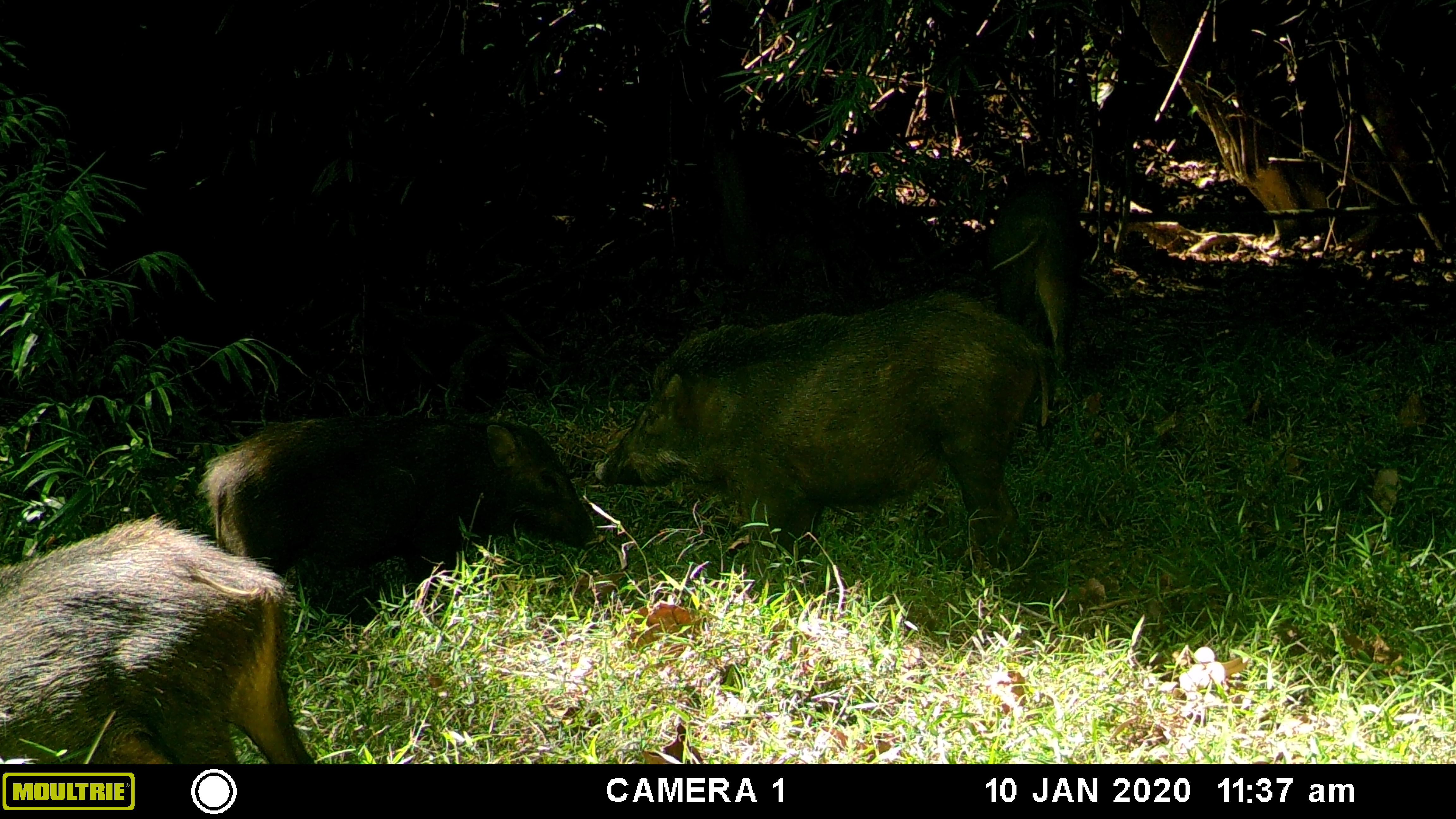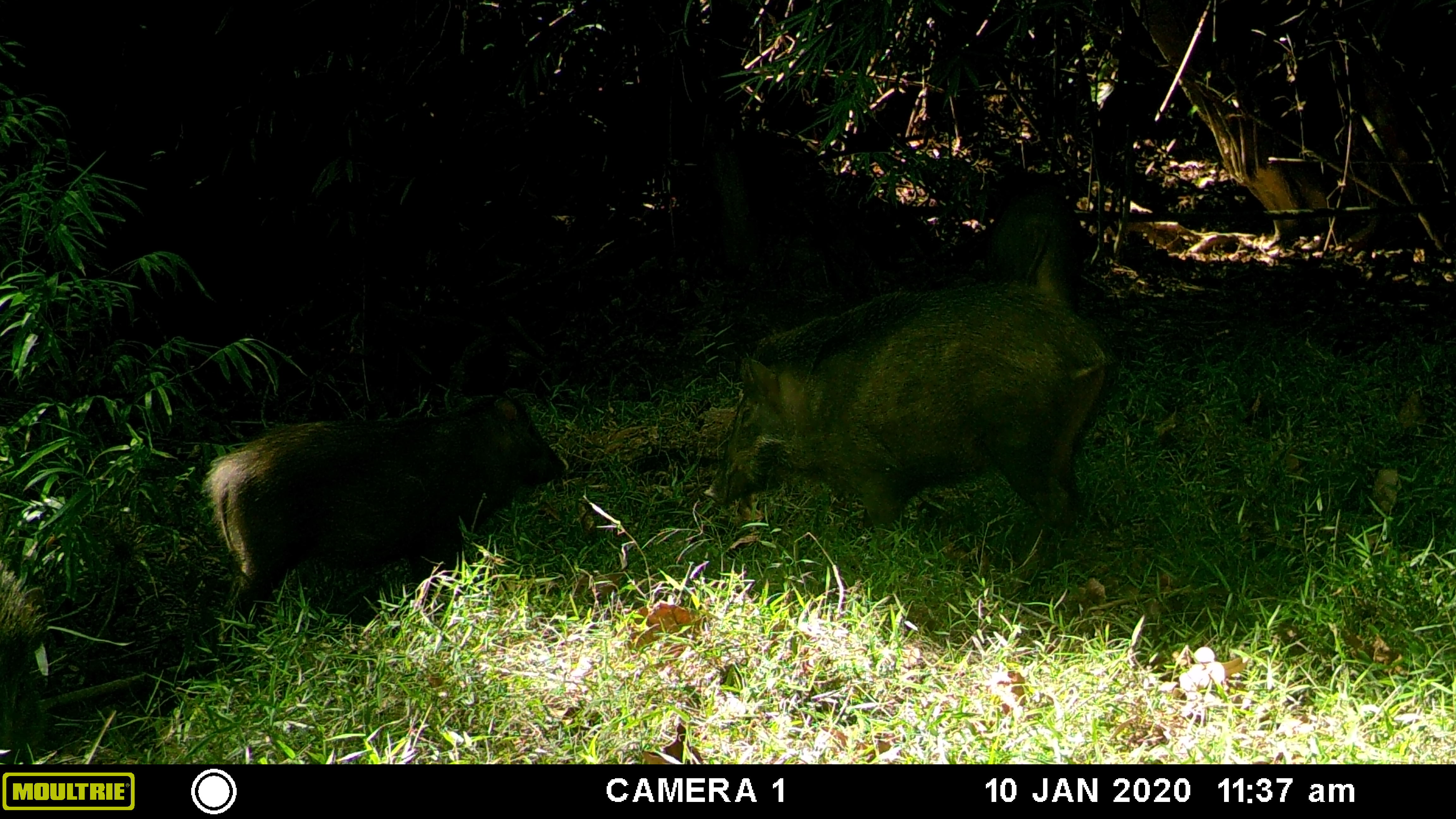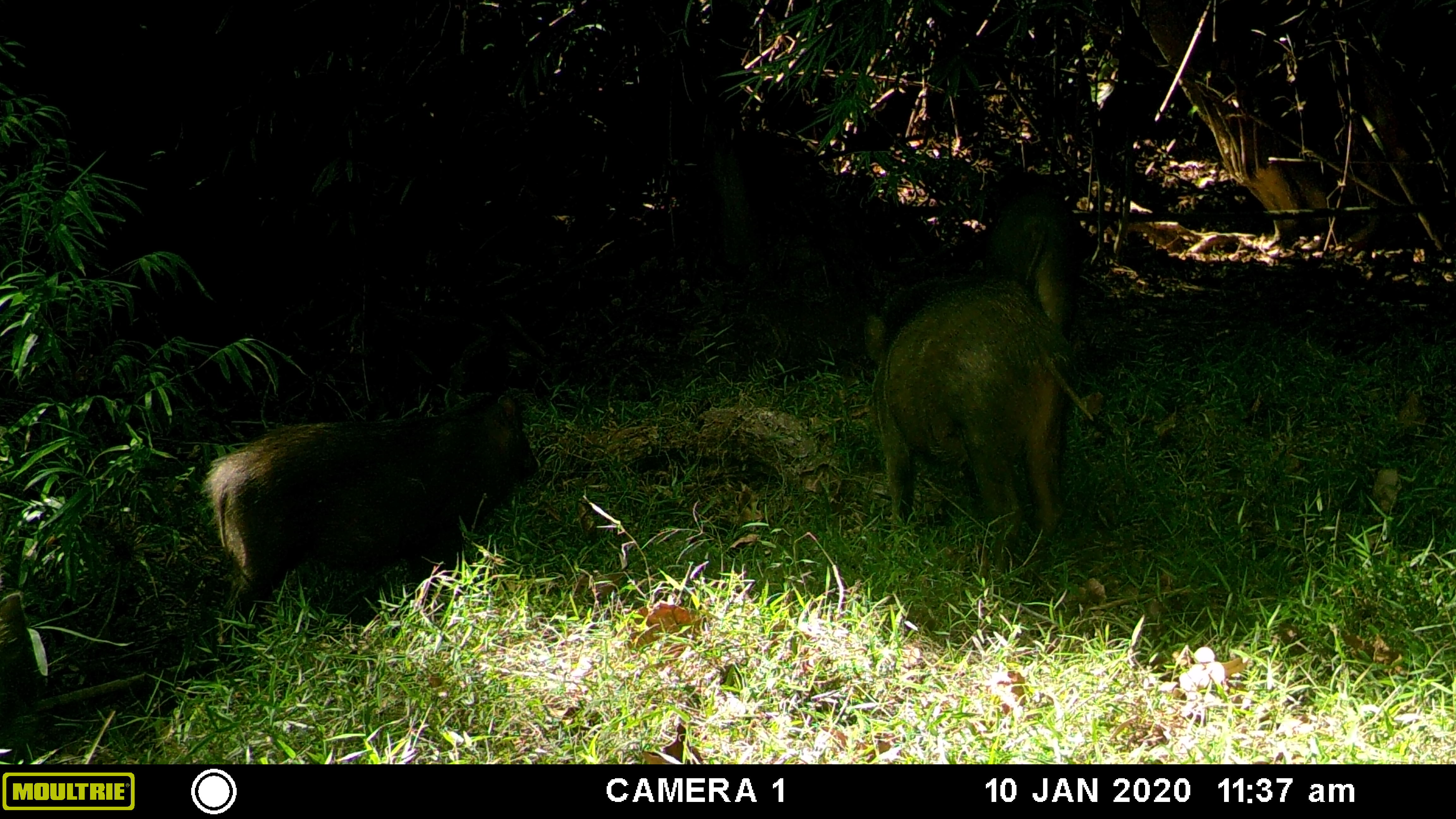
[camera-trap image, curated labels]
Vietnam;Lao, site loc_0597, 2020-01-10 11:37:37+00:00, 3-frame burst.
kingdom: Animalia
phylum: Chordata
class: Mammalia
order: Artiodactyla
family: Suidae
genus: Sus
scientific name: Sus scrofa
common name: eurasian wild pig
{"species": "eurasian wild pig (Sus scrofa)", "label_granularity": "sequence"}